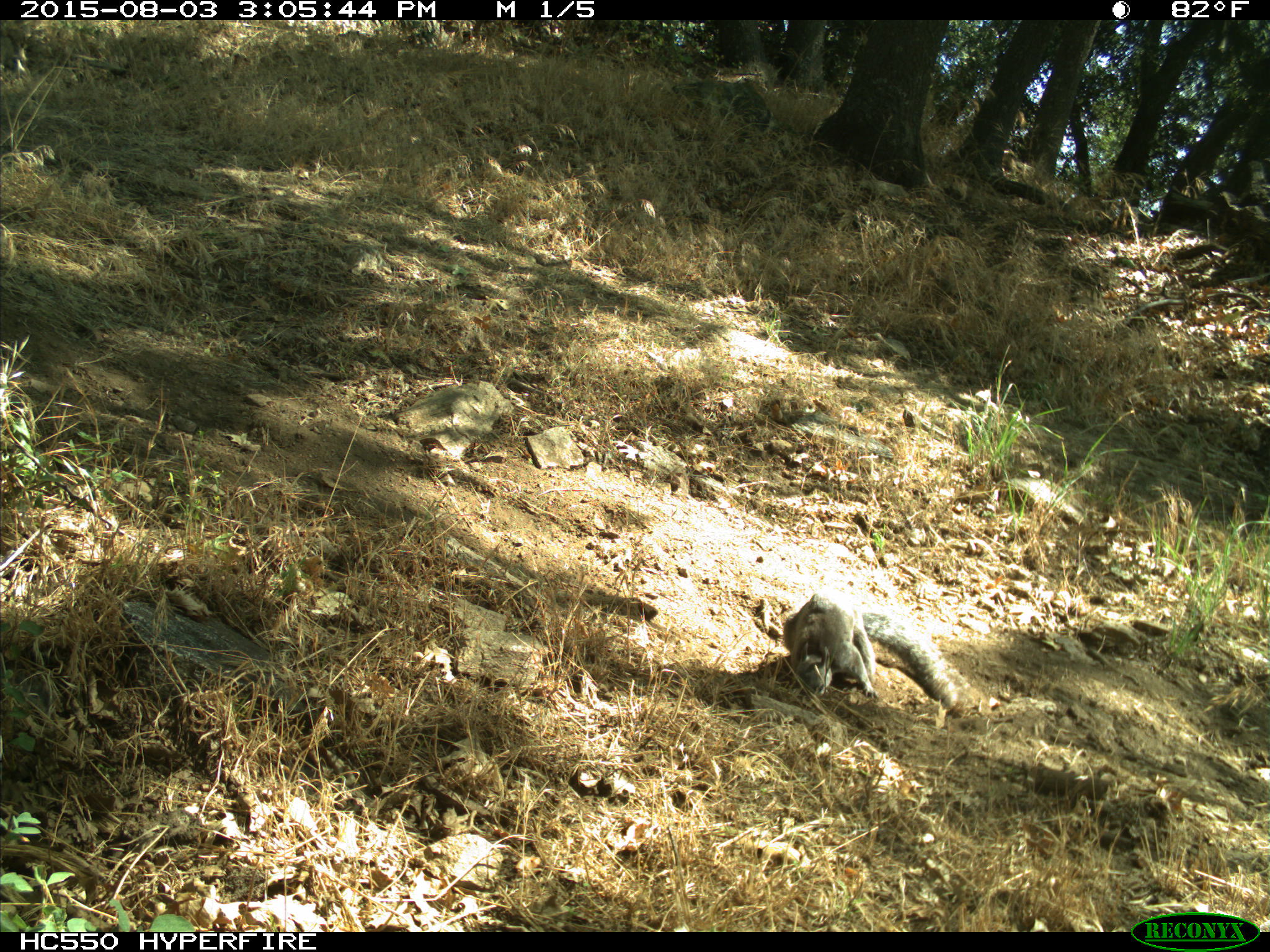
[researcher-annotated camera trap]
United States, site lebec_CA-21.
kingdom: Animalia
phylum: Chordata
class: Mammalia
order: Rodentia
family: Sciuridae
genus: Sciurus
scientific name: Sciurus carolinensis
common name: eastern gray squirrel